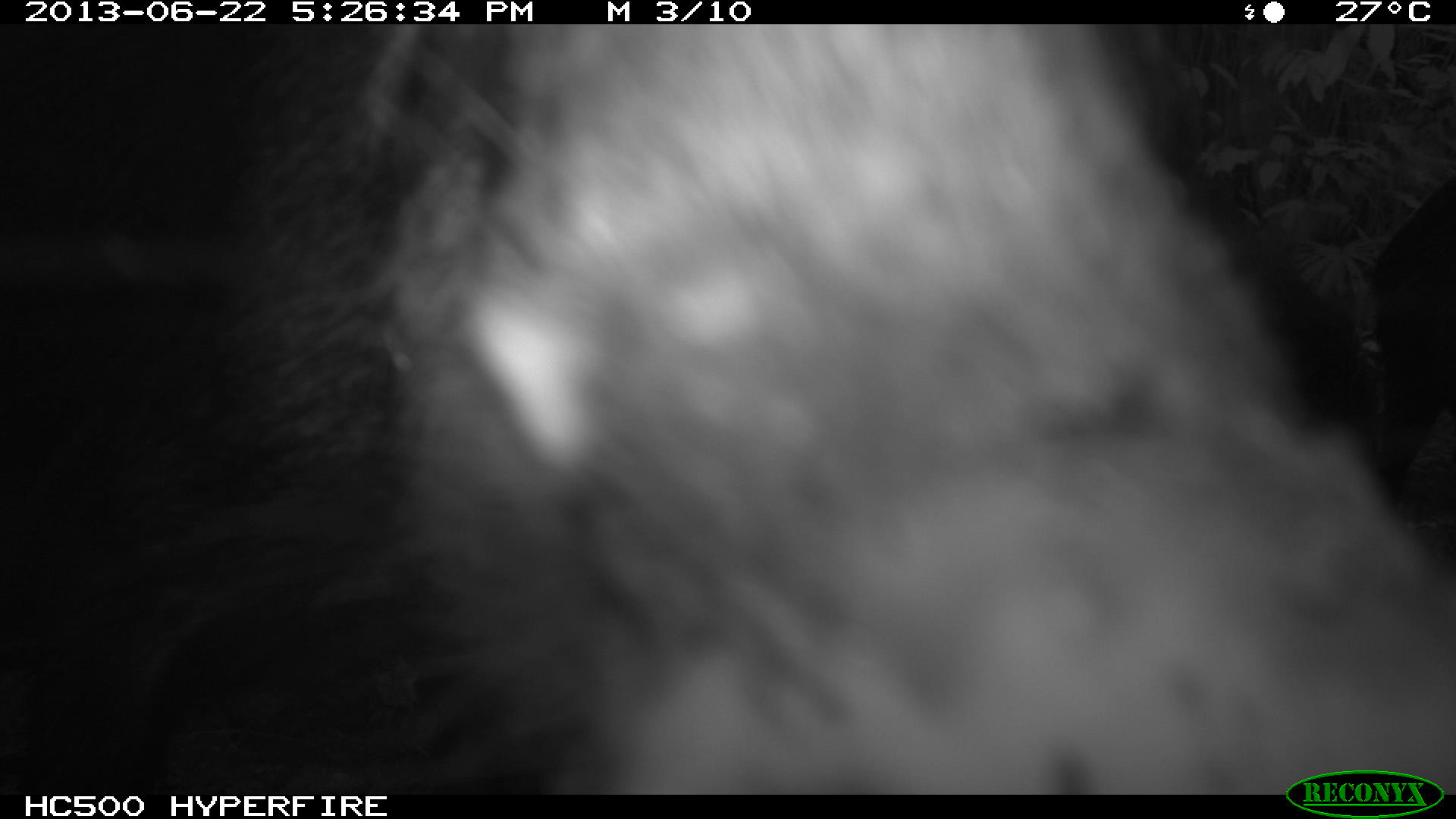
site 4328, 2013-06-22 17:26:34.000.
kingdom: Animalia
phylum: Chordata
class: Mammalia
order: Artiodactyla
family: Tayassuidae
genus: Tayassu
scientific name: Tayassu pecari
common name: white-lipped peccary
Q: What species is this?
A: Tayassu pecari (white-lipped peccary).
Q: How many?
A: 13.